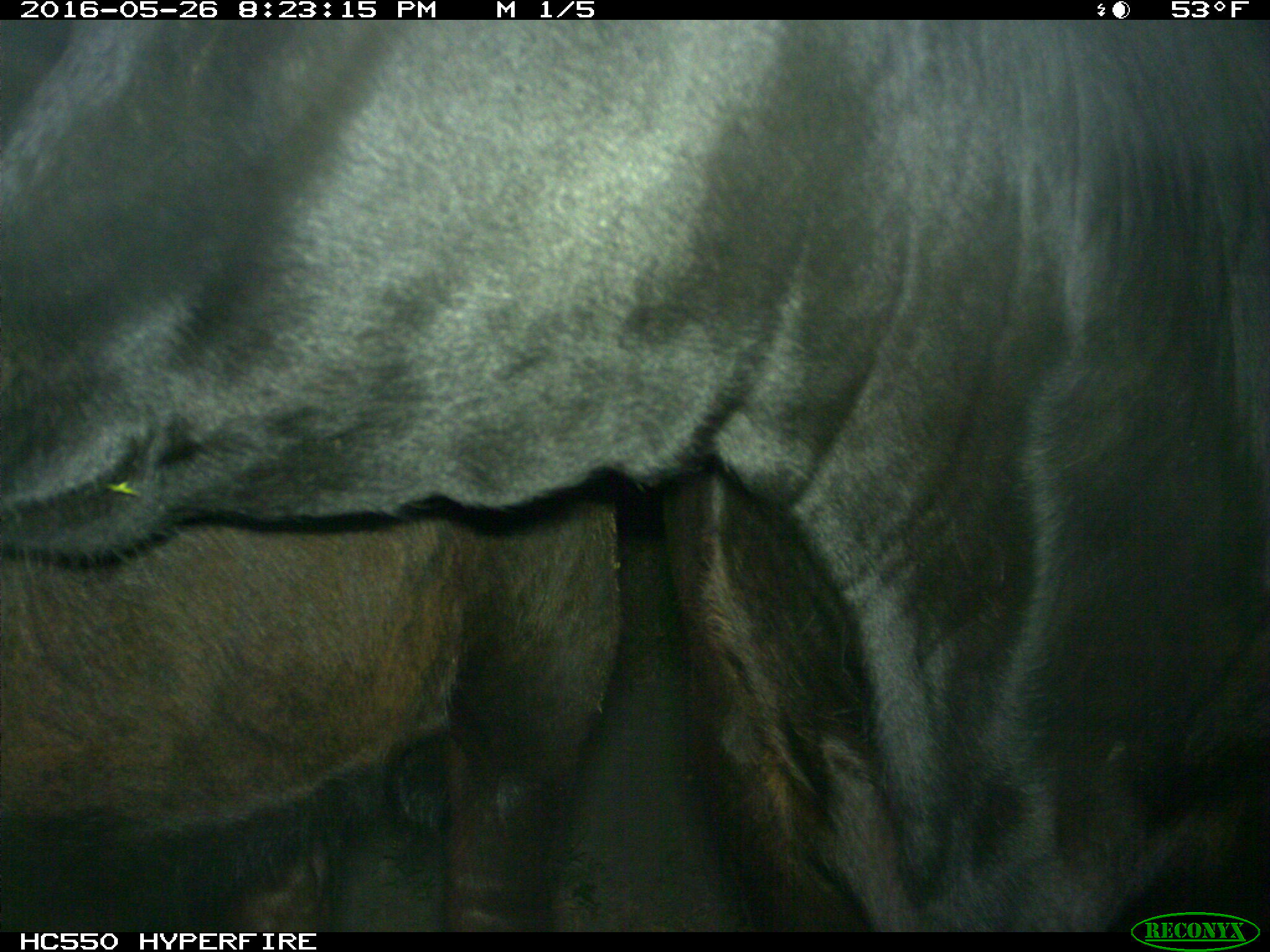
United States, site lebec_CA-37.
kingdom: Animalia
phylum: Chordata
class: Mammalia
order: Artiodactyla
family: Bovidae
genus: Bos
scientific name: Bos taurus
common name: domestic cow